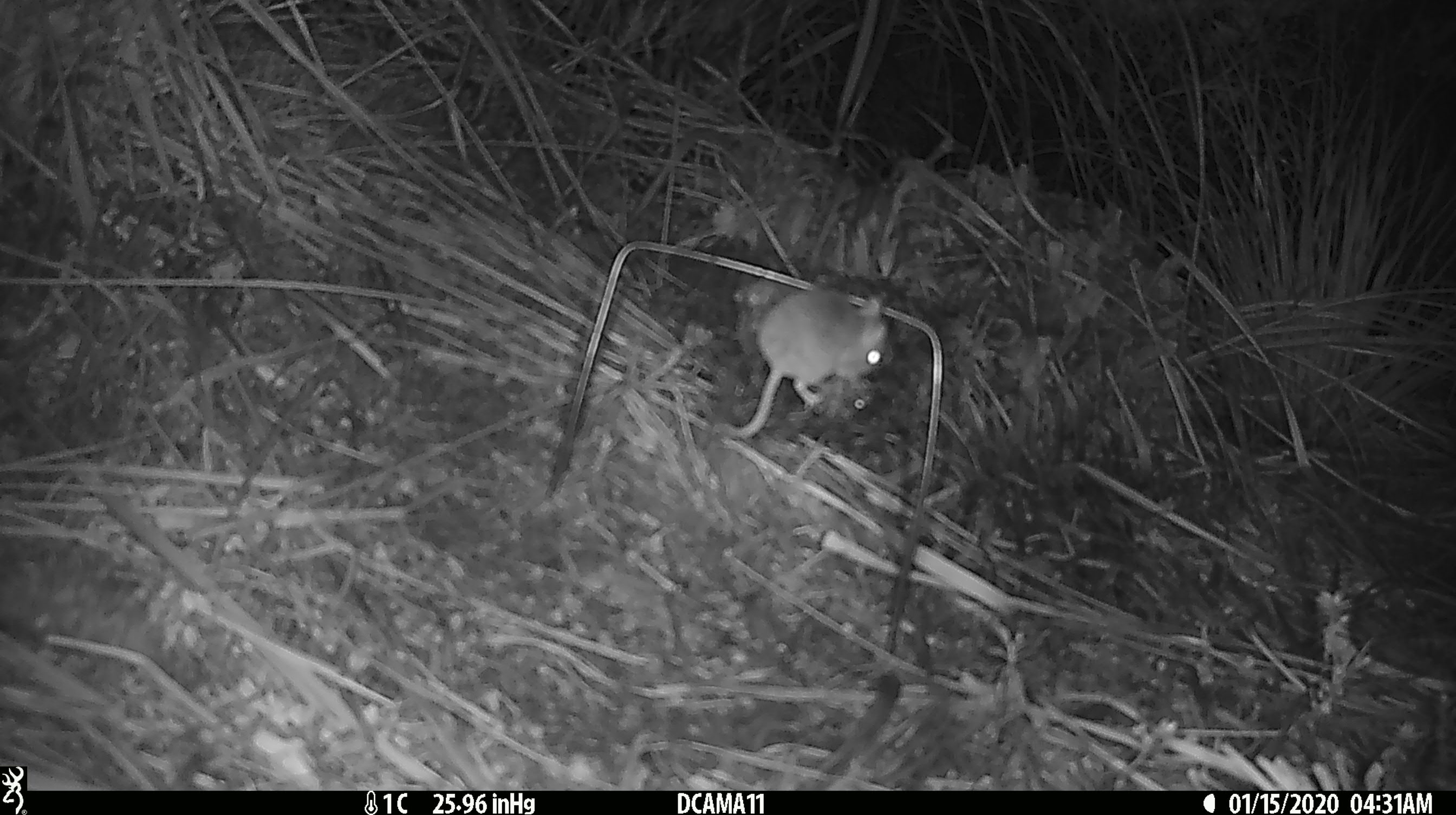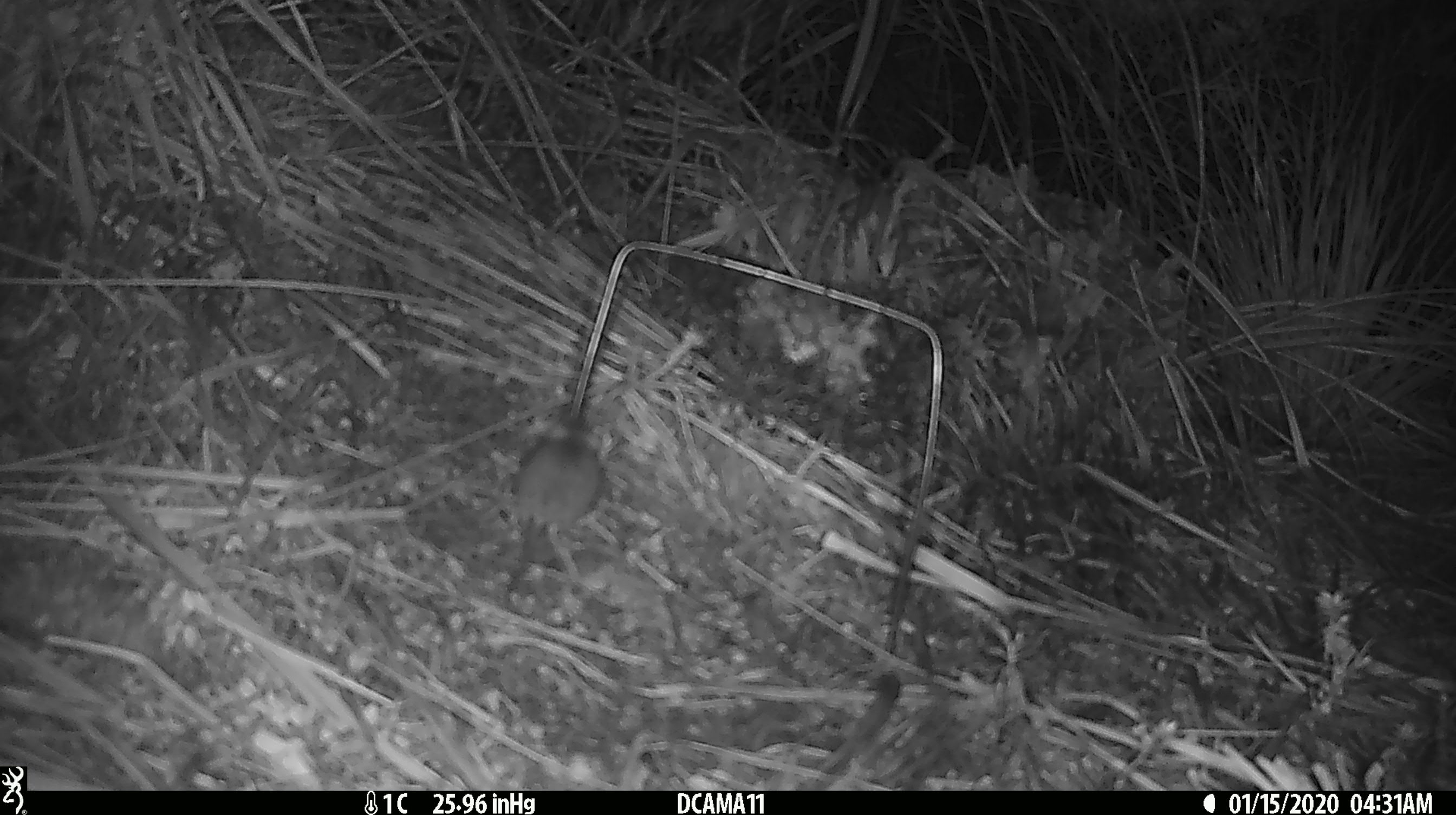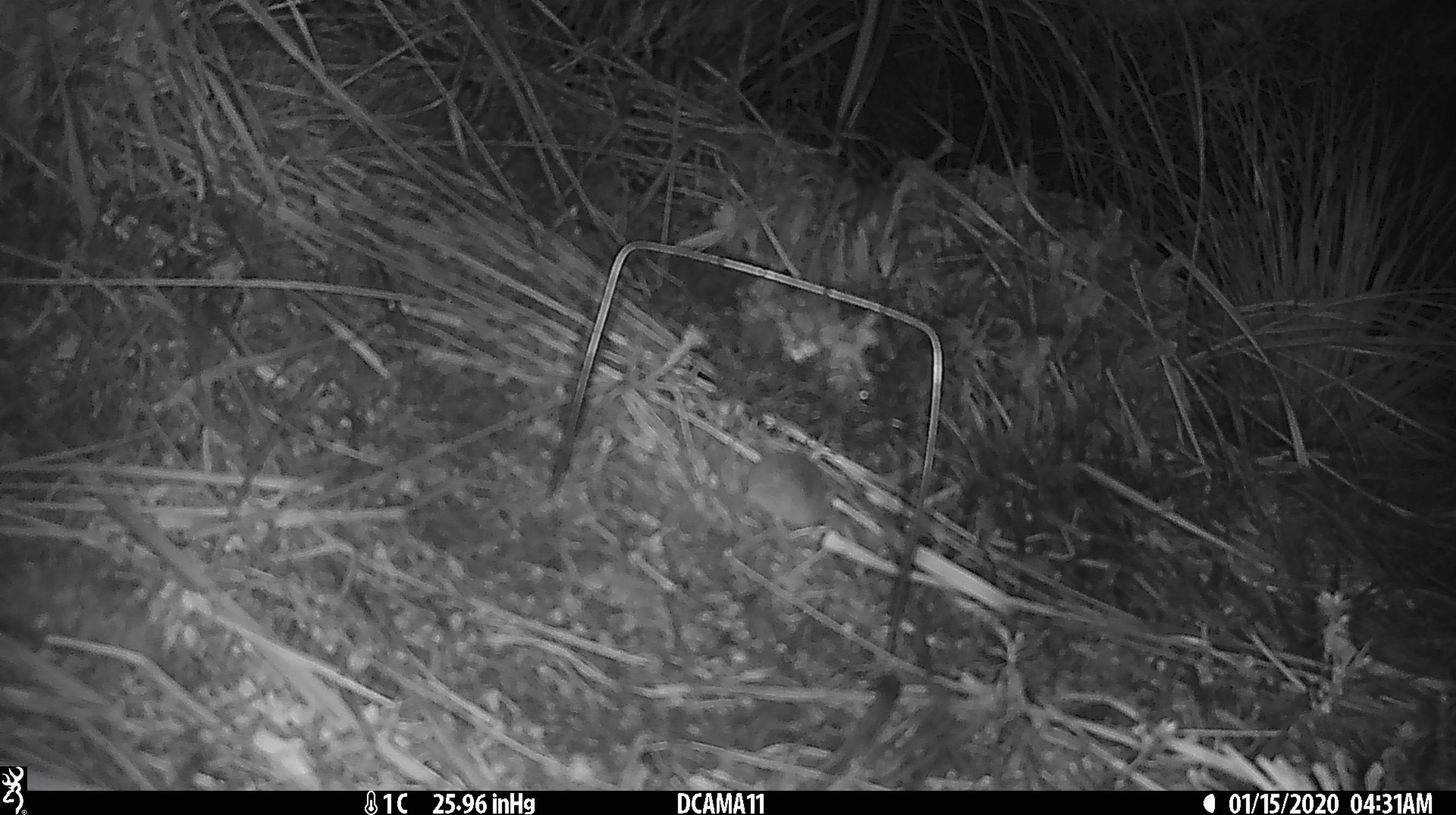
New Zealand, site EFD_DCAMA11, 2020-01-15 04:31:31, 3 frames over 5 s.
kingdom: Animalia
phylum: Chordata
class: Mammalia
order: Rodentia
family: Muridae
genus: Mus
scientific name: Mus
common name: mouse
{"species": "mouse (Mus)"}